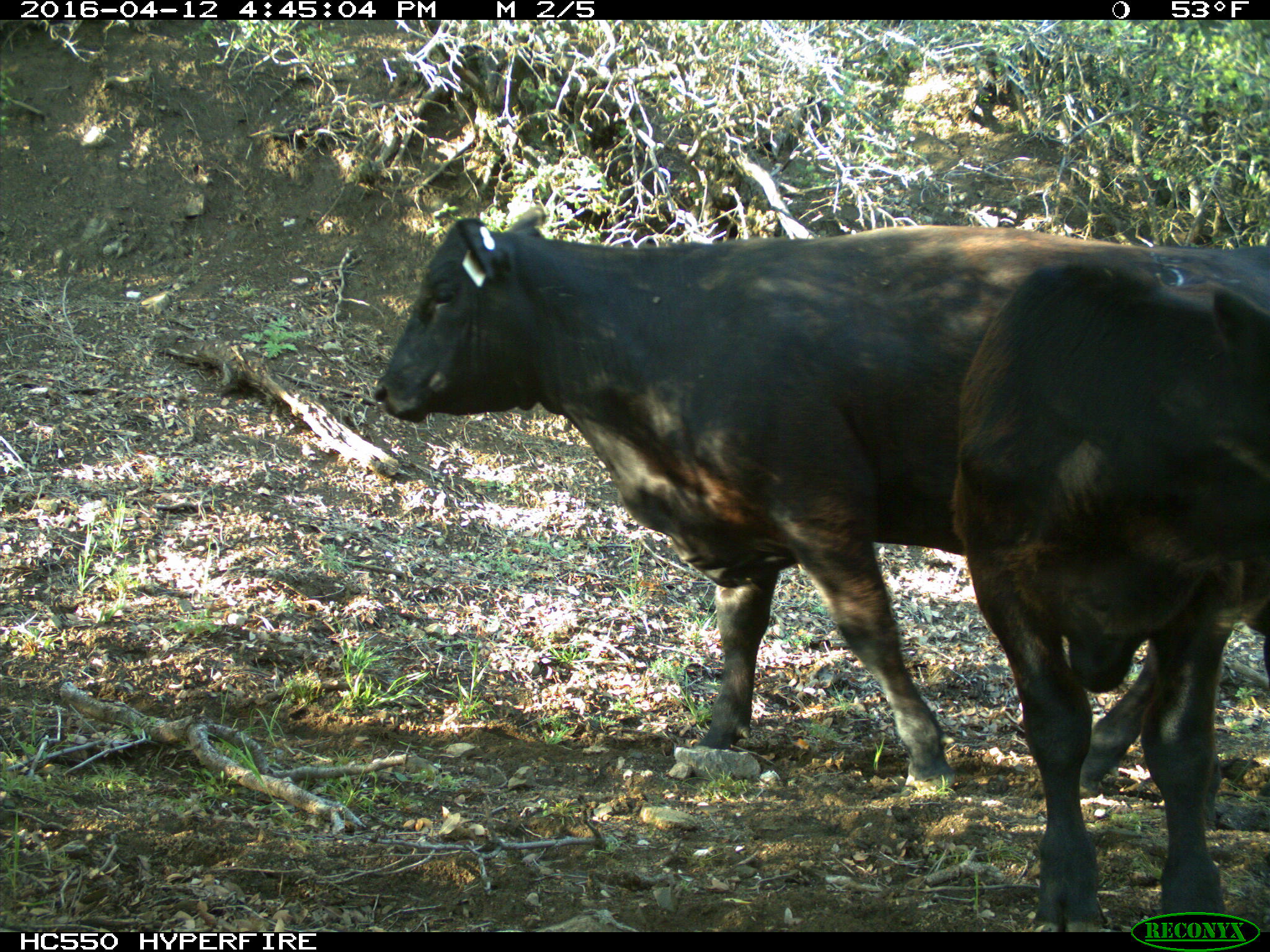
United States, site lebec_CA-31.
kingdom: Animalia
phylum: Chordata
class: Mammalia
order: Artiodactyla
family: Bovidae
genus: Bos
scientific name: Bos taurus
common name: domestic cow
Bos taurus (domestic cow).